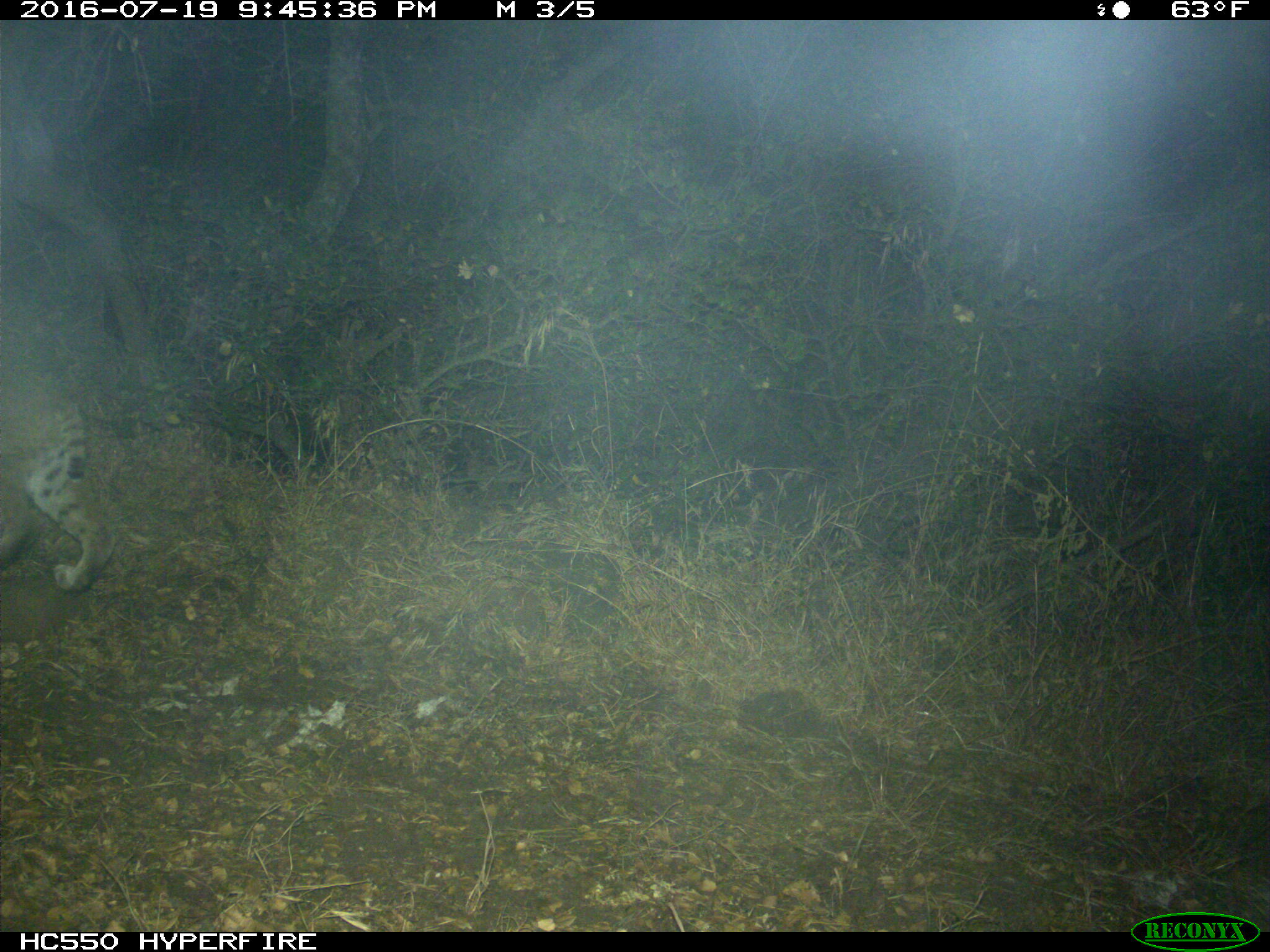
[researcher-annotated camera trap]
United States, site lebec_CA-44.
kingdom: Animalia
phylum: Chordata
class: Mammalia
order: Carnivora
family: Felidae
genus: Lynx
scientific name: Lynx rufus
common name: bobcat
Lynx rufus (bobcat).